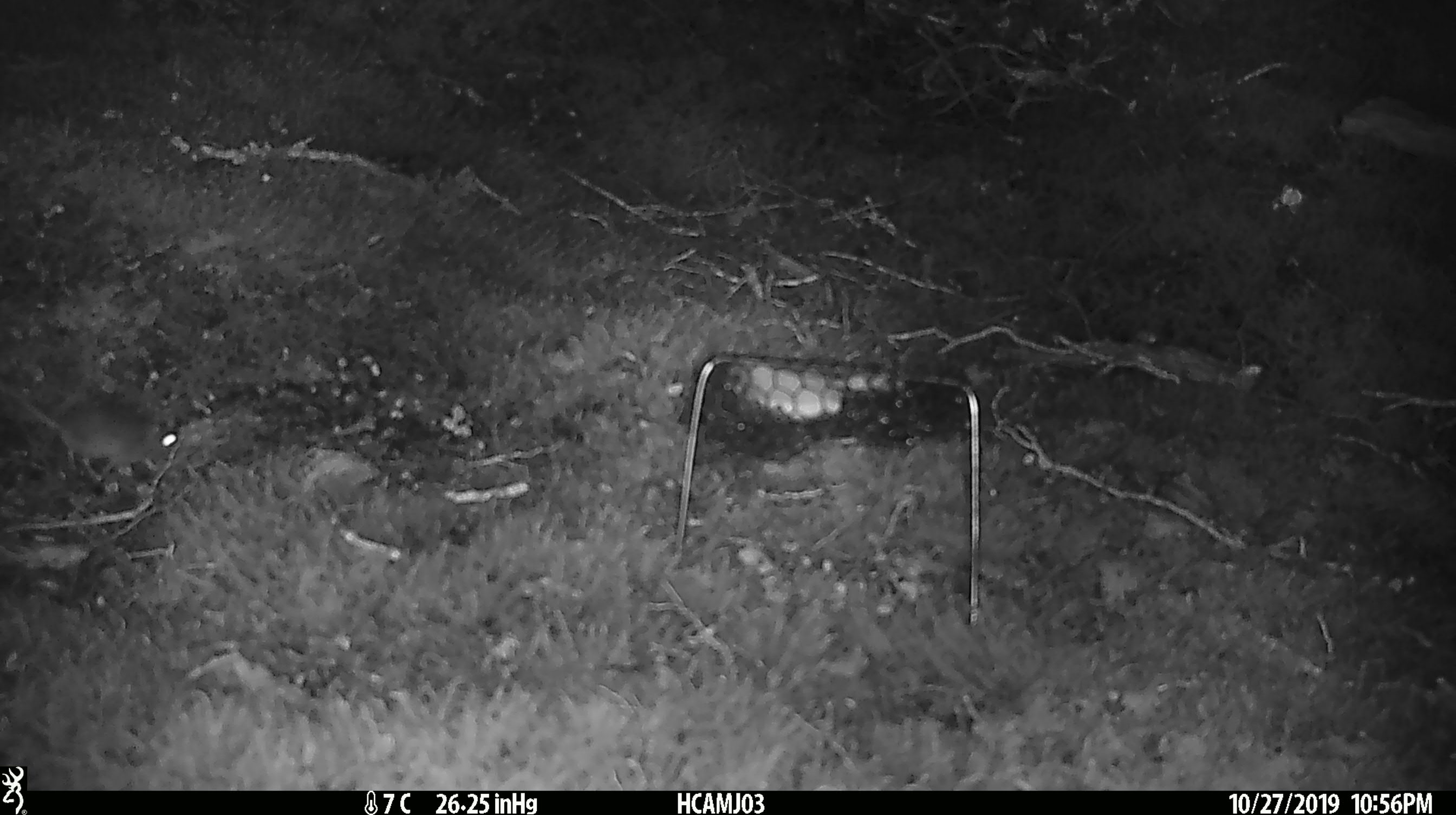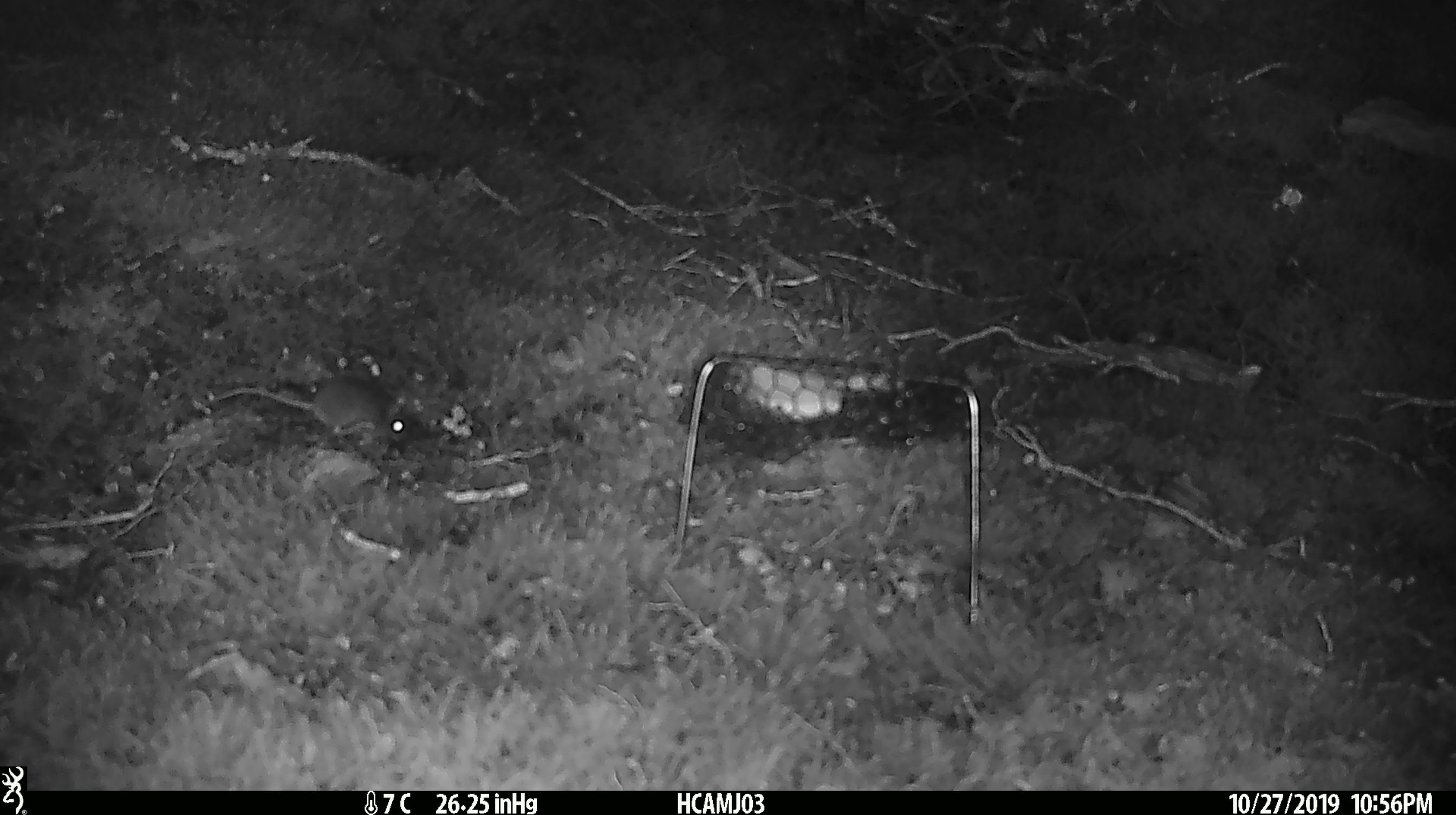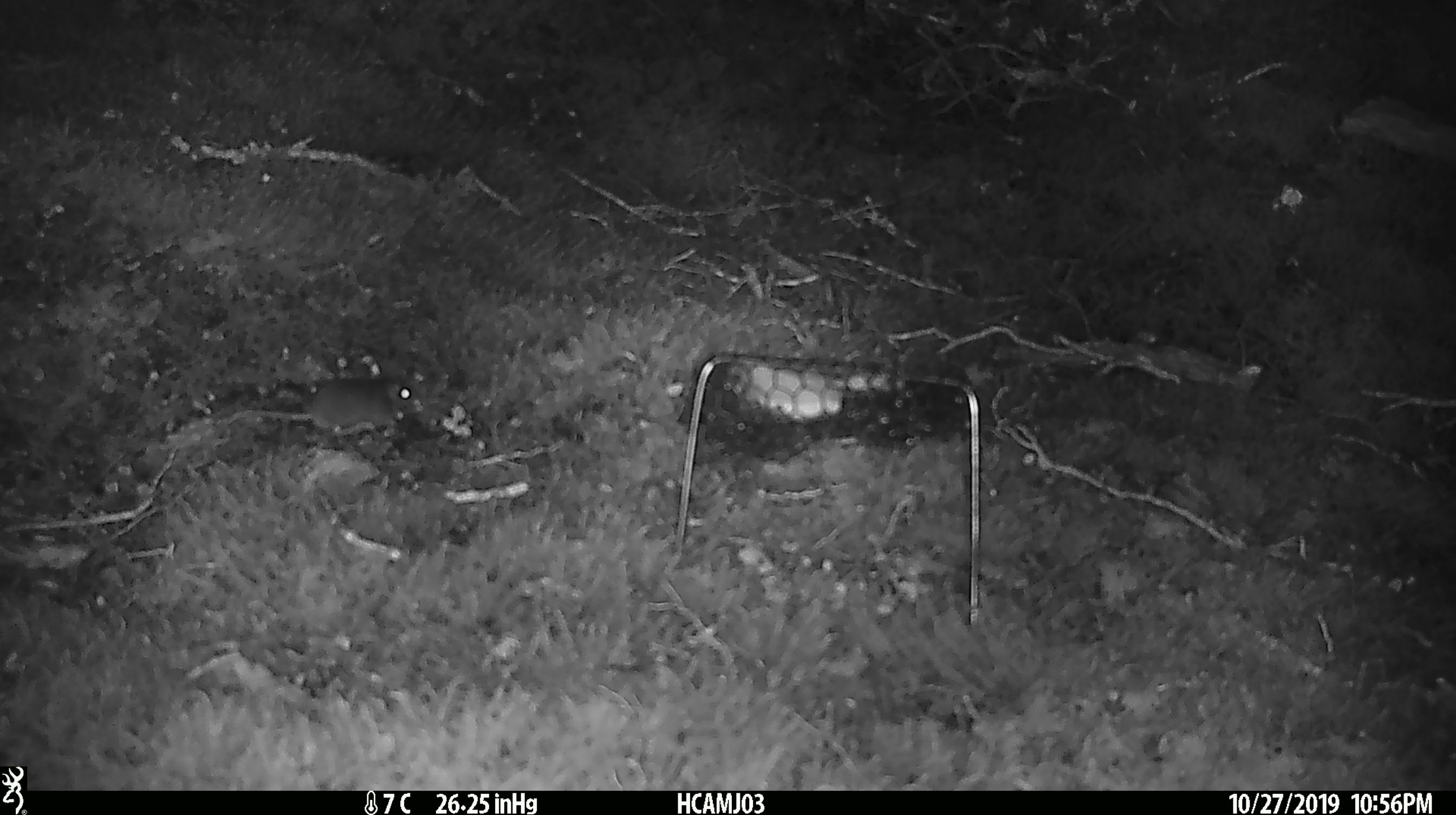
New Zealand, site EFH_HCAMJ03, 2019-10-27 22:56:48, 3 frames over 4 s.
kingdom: Animalia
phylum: Chordata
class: Mammalia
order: Rodentia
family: Muridae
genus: Mus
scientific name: Mus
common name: mouse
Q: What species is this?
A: Mouse (Mus).